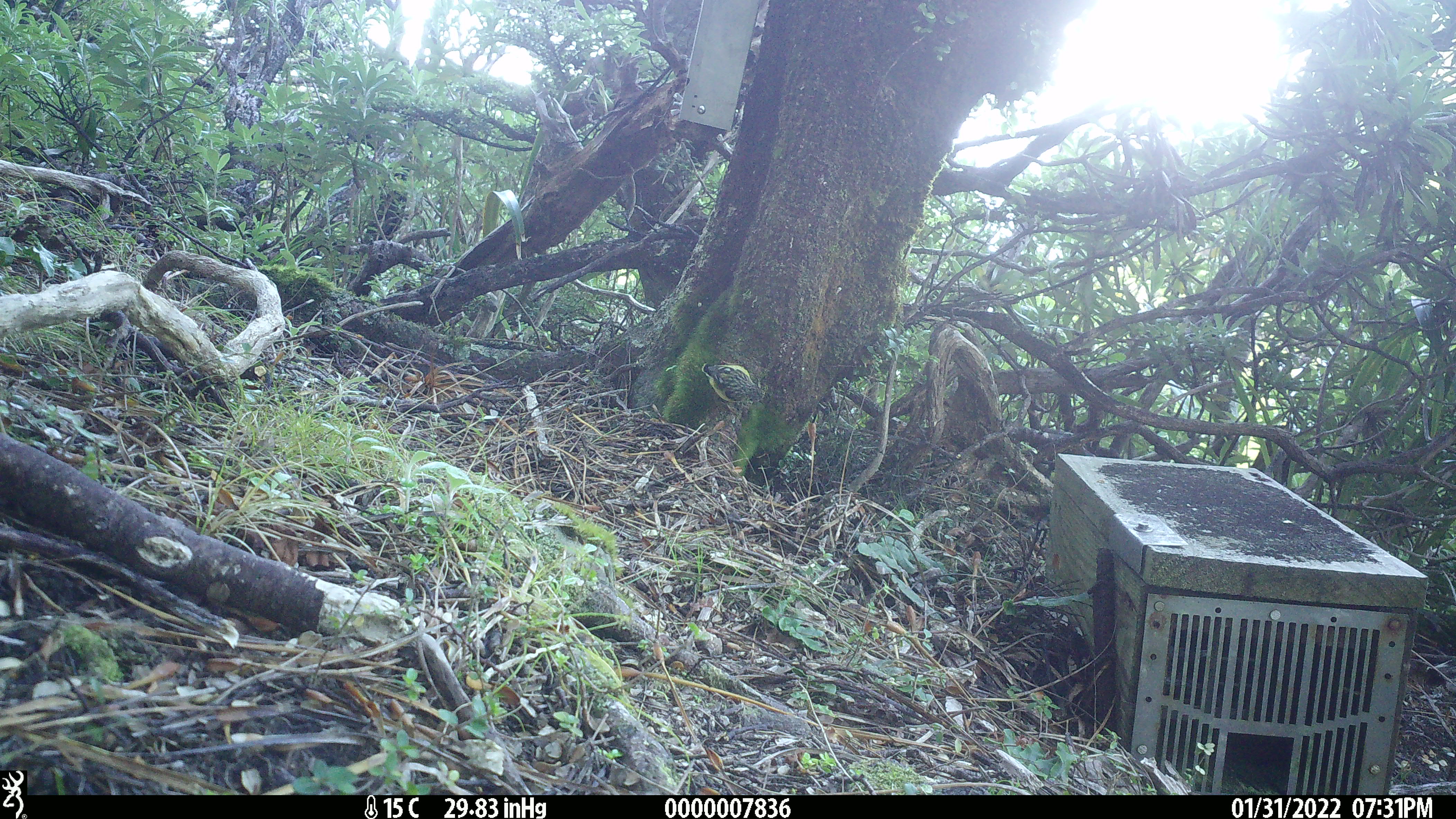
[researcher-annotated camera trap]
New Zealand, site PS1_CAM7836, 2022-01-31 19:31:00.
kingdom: Animalia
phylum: Chordata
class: Aves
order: Passeriformes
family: Acanthisittidae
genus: Acanthisitta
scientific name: Acanthisitta chloris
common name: rifleman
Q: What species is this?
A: Rifleman (Acanthisitta chloris).